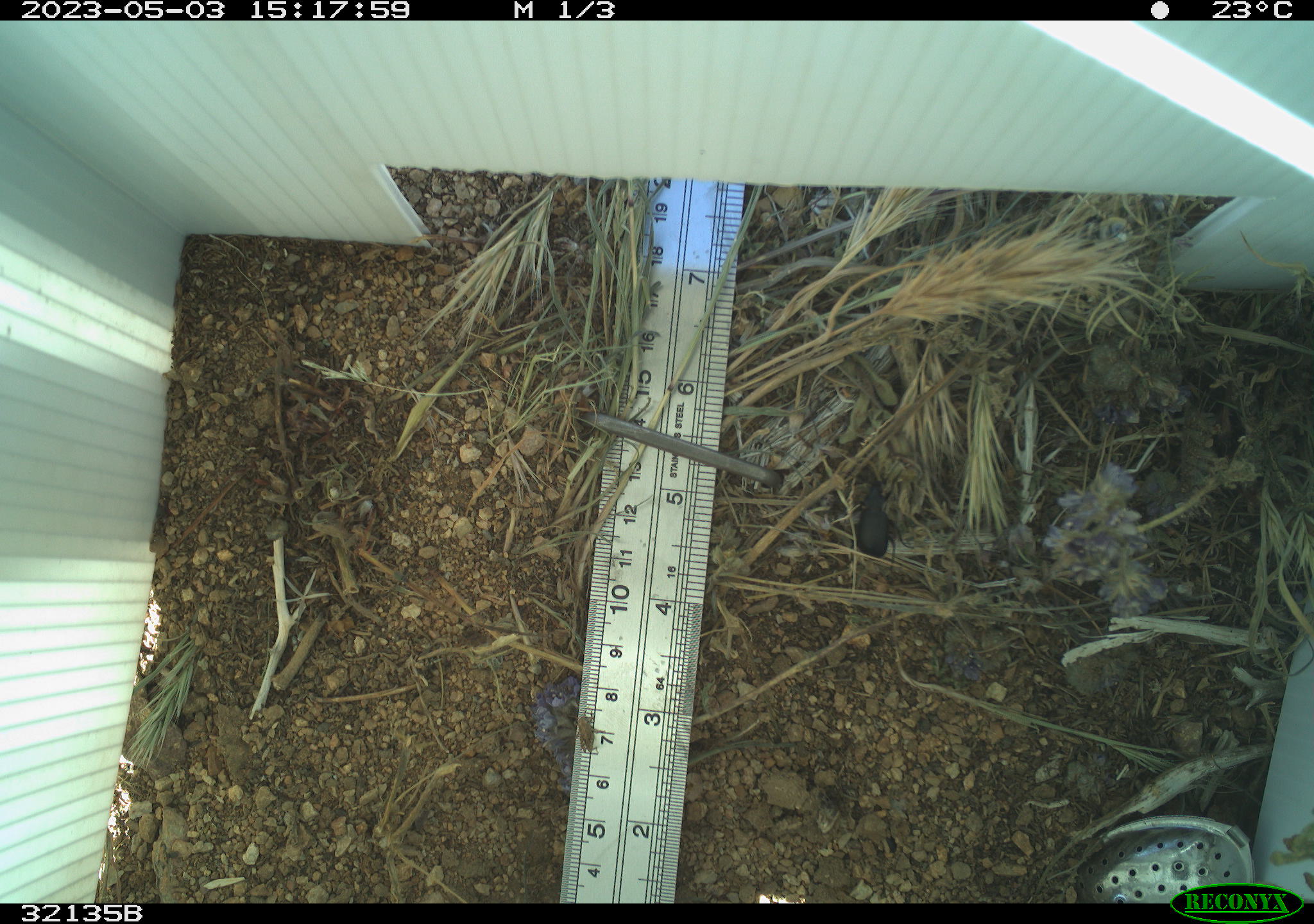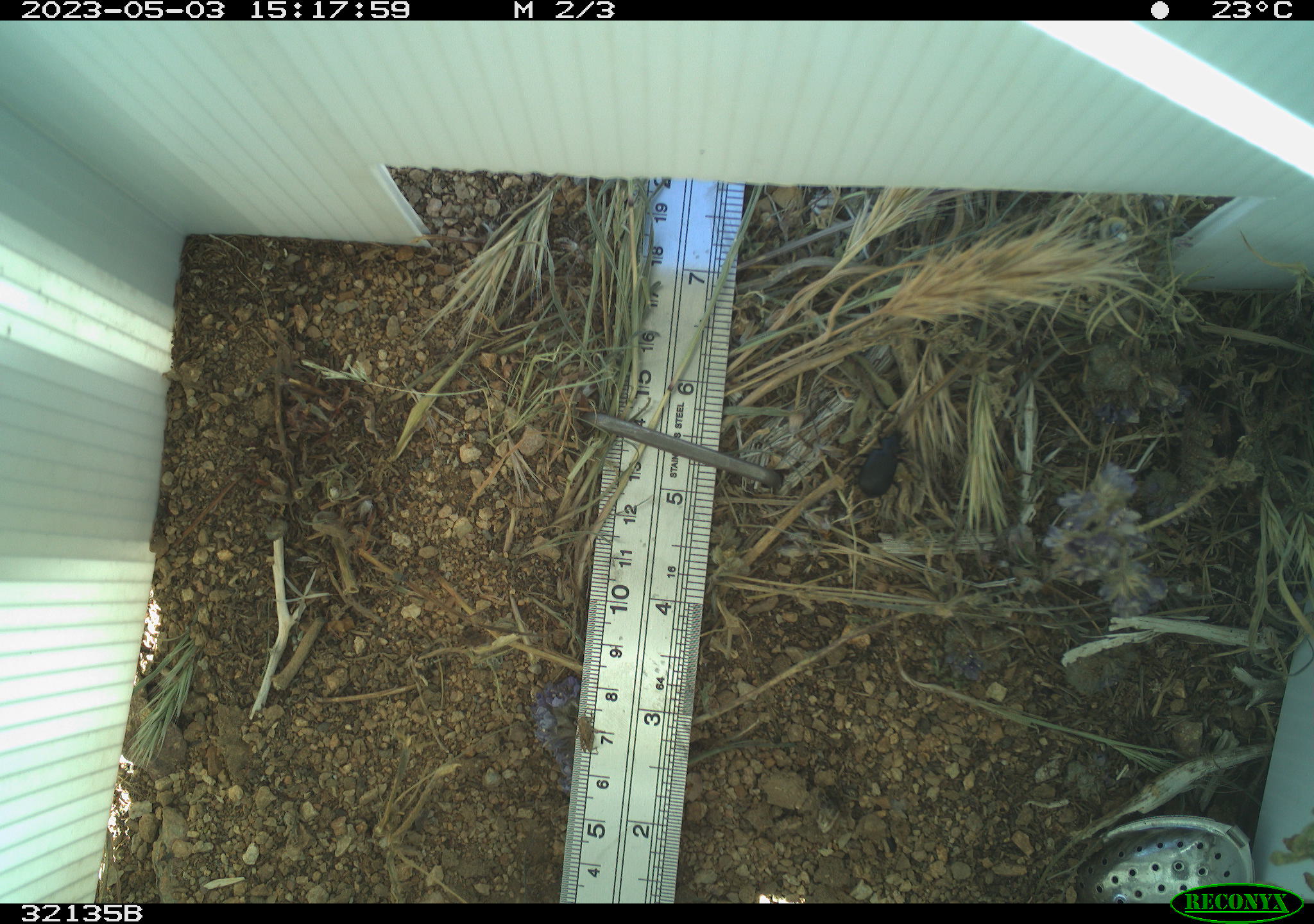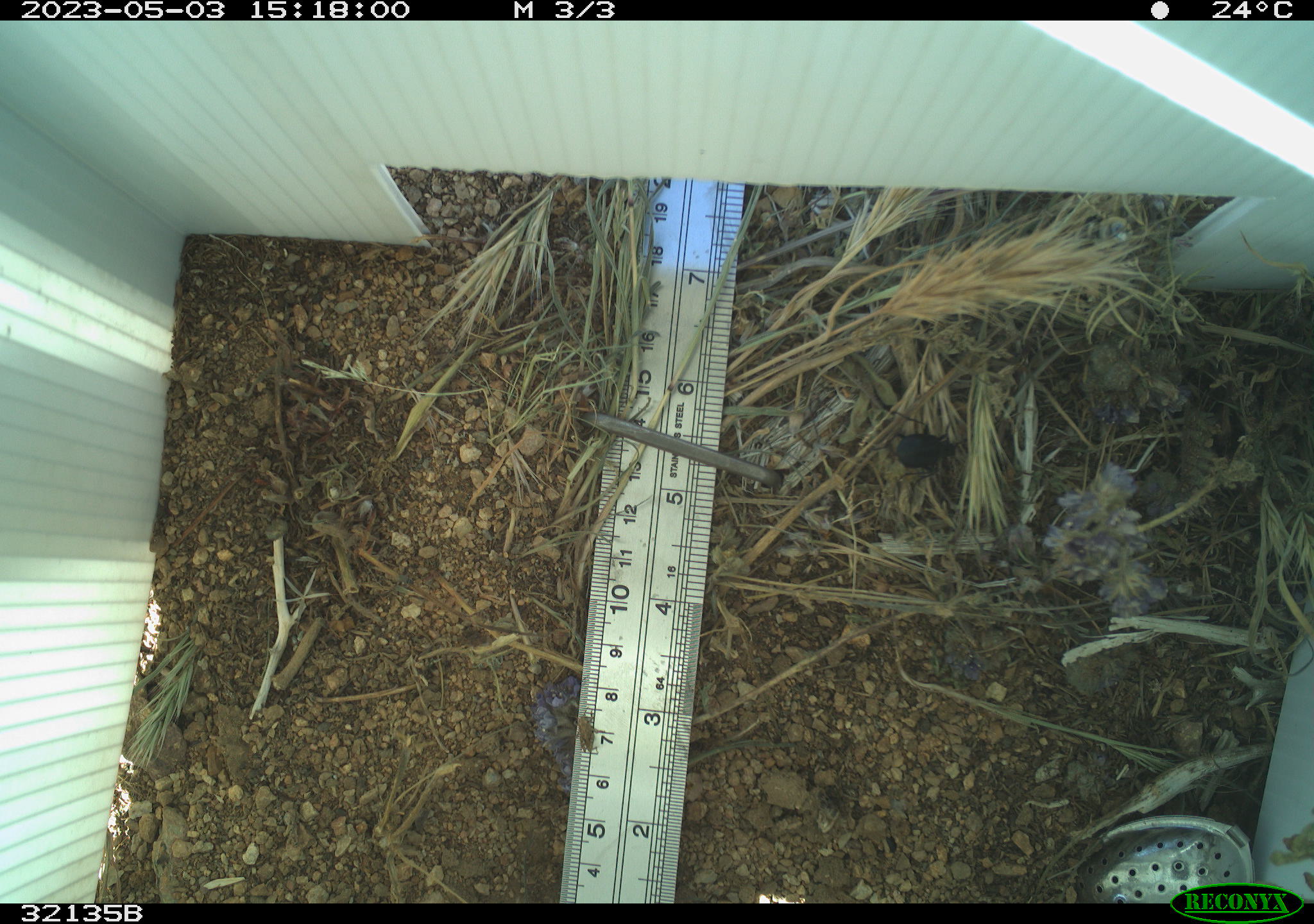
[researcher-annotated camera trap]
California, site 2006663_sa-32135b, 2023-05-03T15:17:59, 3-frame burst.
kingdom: Animalia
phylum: Arthropoda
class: Insecta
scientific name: Insecta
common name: insect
Insect (Insecta).